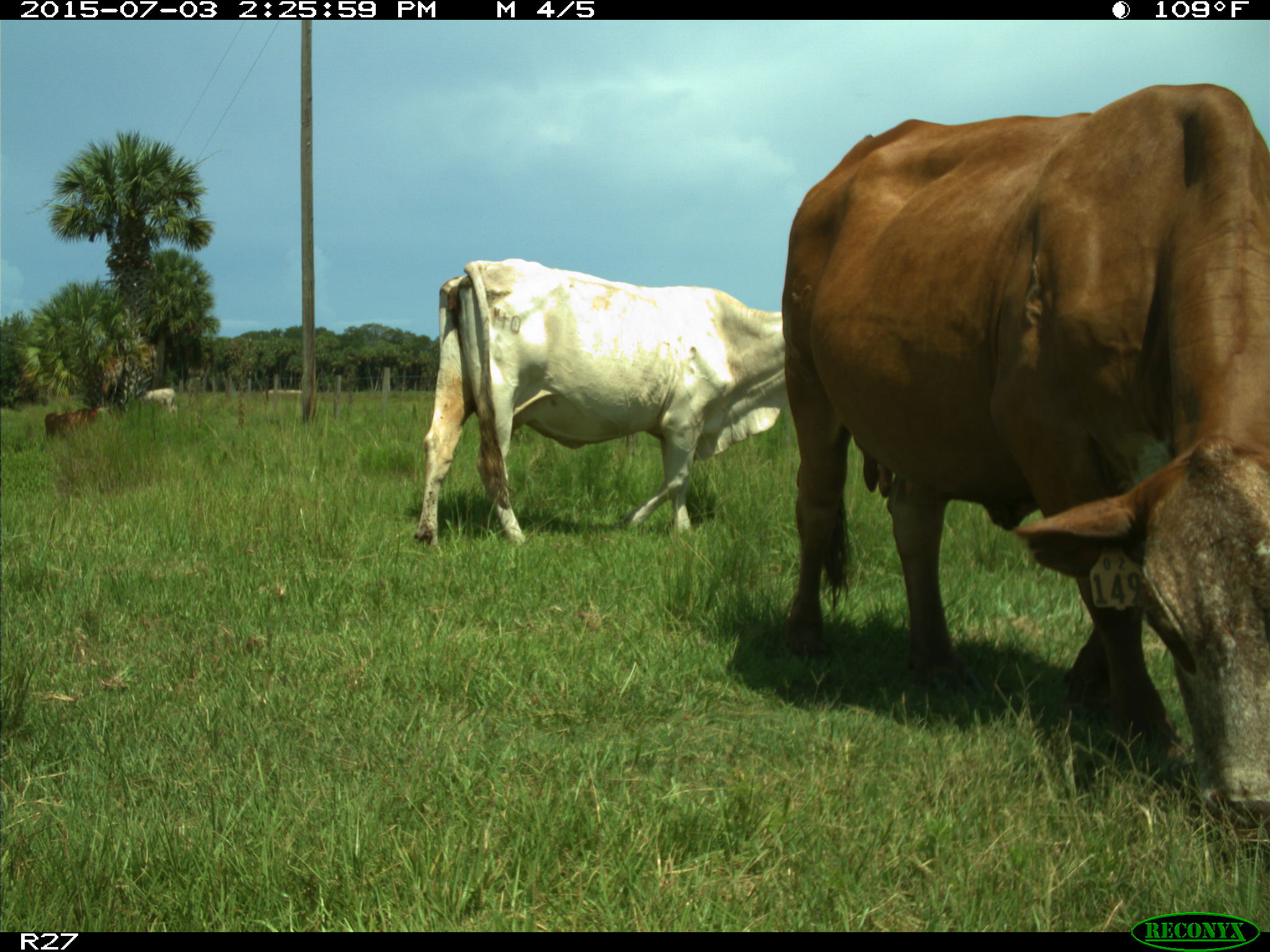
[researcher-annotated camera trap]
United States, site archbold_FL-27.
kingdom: Animalia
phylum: Chordata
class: Mammalia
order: Artiodactyla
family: Bovidae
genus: Bos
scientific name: Bos taurus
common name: domestic cow